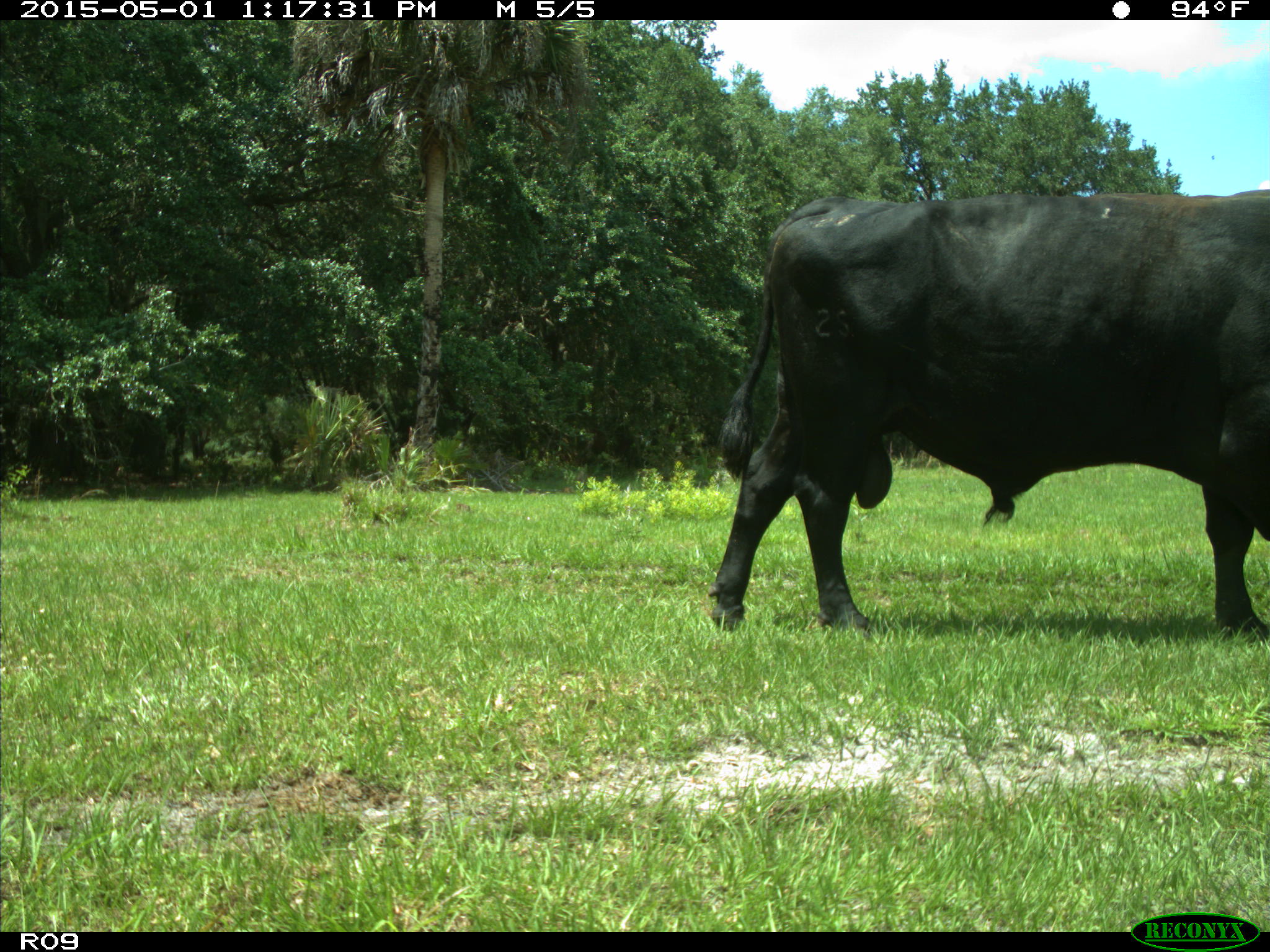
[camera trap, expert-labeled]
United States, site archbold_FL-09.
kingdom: Animalia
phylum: Chordata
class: Mammalia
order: Artiodactyla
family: Bovidae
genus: Bos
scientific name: Bos taurus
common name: domestic cow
Bos taurus (domestic cow).